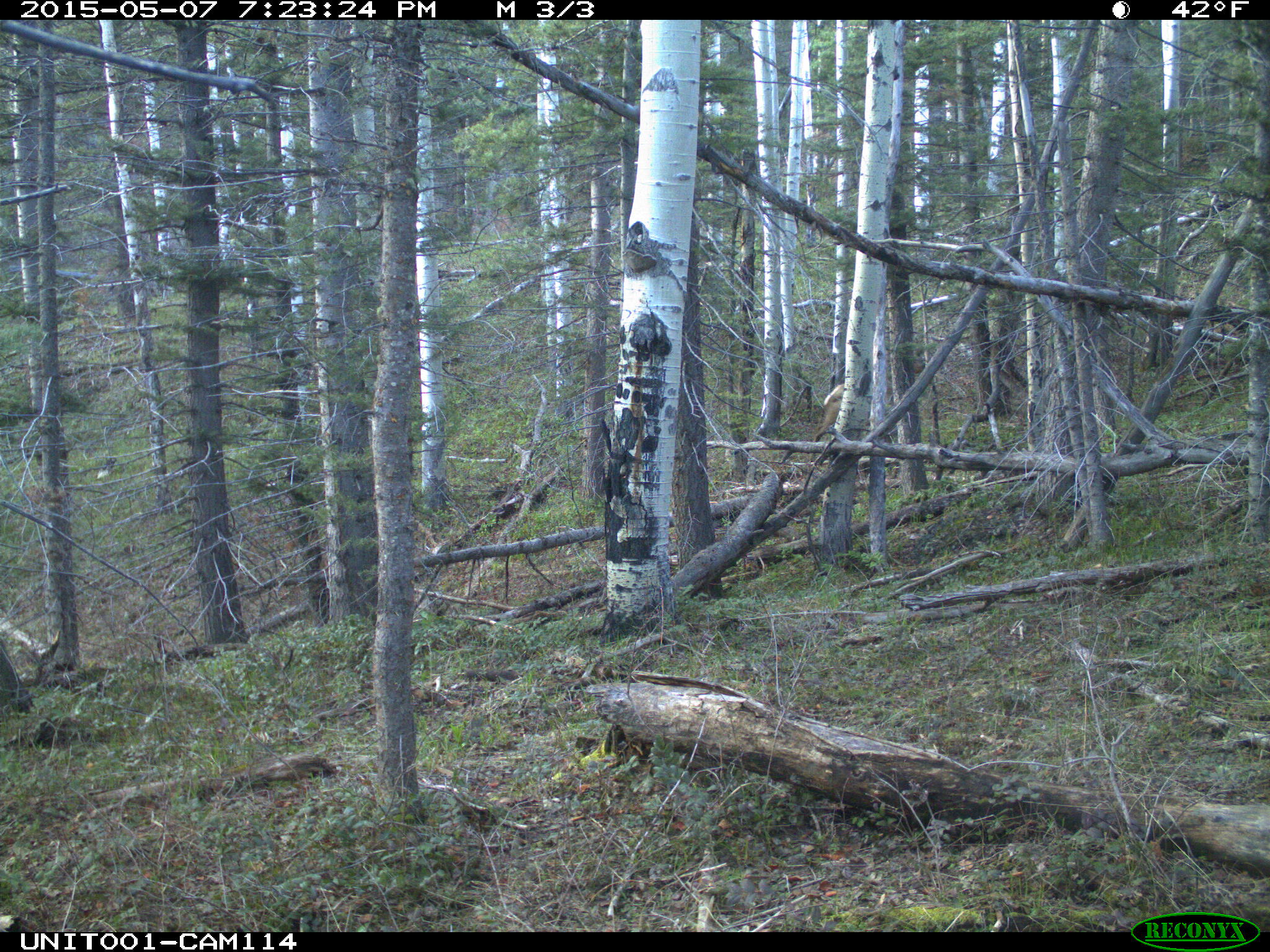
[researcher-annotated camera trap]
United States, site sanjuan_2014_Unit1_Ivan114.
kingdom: Animalia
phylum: Chordata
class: Mammalia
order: Artiodactyla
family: Cervidae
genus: Cervus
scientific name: Cervus elaphus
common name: red deer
Cervus elaphus (red deer).